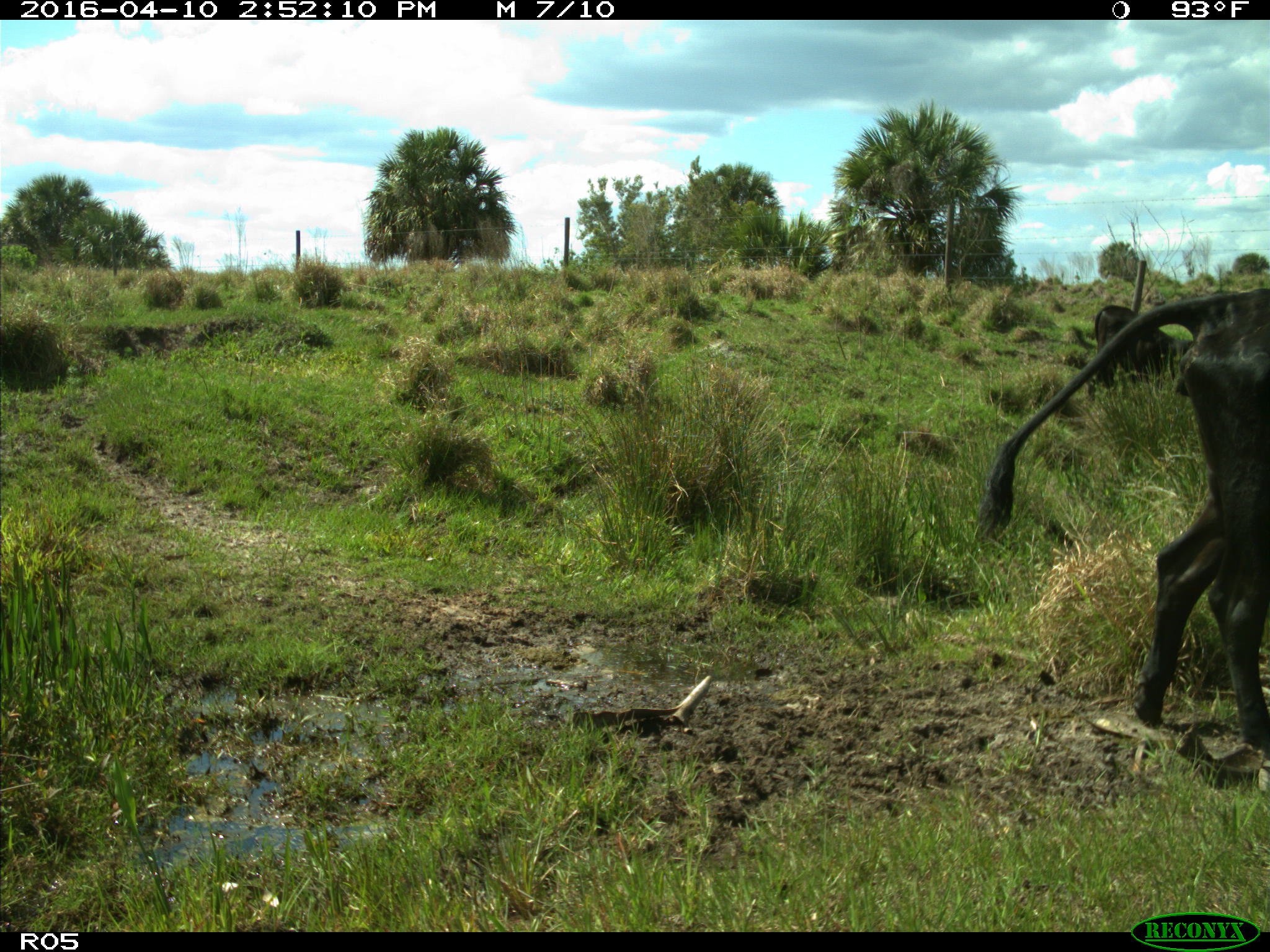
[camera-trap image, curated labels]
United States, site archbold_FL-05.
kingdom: Animalia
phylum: Chordata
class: Mammalia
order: Artiodactyla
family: Bovidae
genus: Bos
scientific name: Bos taurus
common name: domestic cow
Bos taurus (domestic cow).